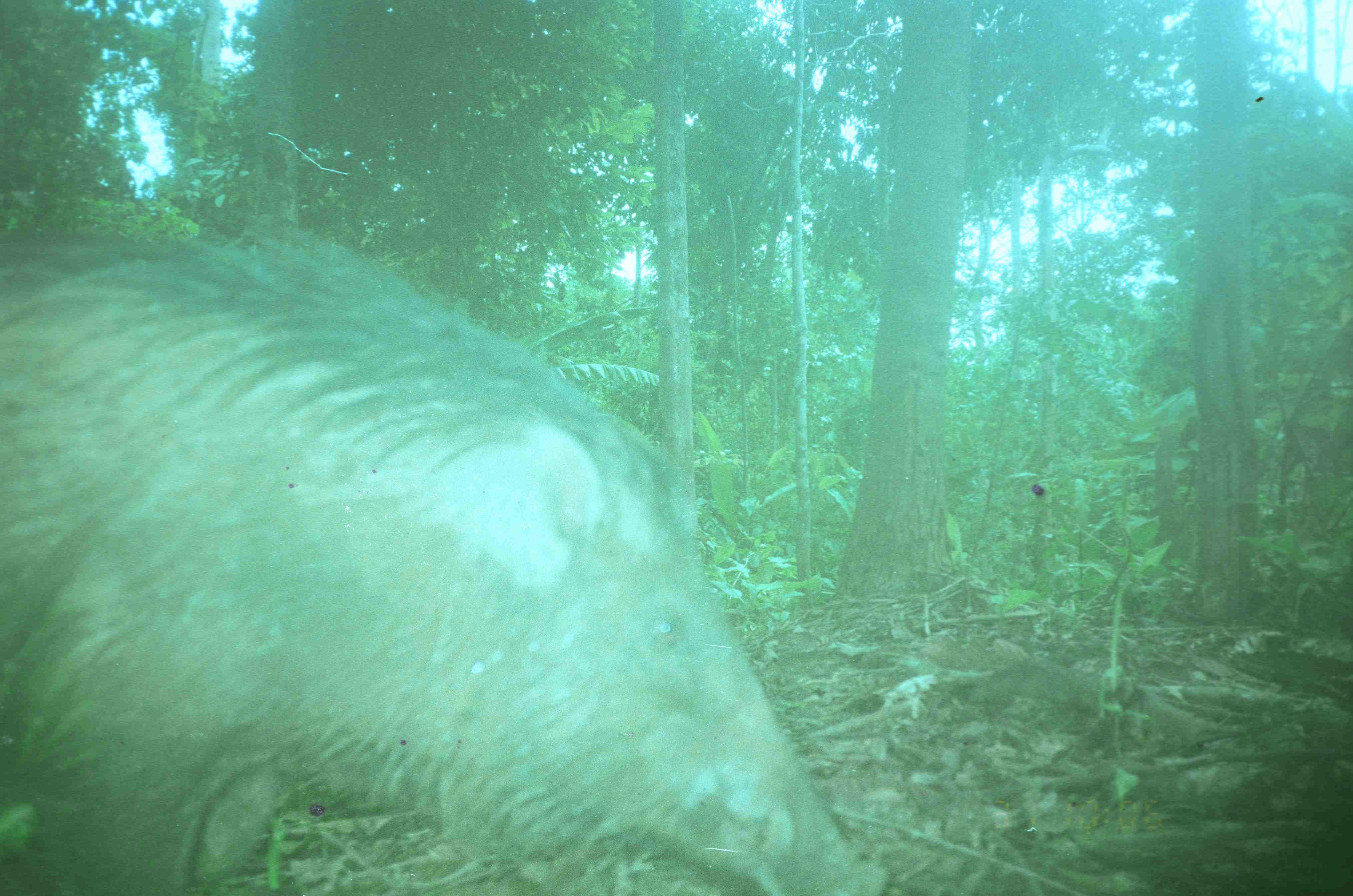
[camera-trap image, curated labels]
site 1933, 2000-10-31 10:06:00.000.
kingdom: Animalia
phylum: Chordata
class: Mammalia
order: Artiodactyla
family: Suidae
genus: Sus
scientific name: Sus scrofa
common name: wild boar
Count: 1.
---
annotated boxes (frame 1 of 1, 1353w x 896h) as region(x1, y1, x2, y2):
sus scrofa: region(1, 225, 890, 896)